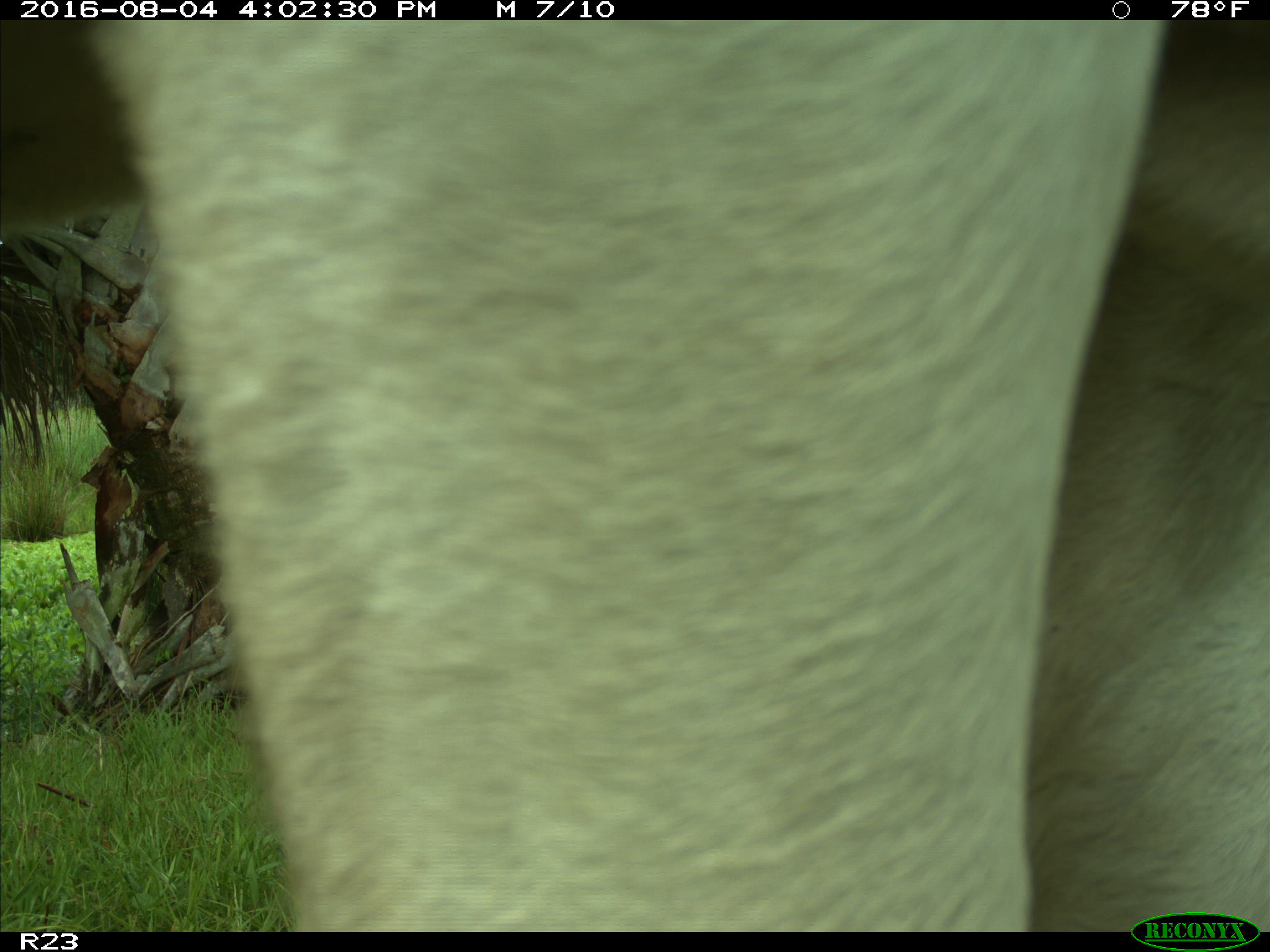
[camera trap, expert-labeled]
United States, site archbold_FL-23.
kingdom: Animalia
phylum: Chordata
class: Mammalia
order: Artiodactyla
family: Bovidae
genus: Bos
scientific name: Bos taurus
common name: domestic cow